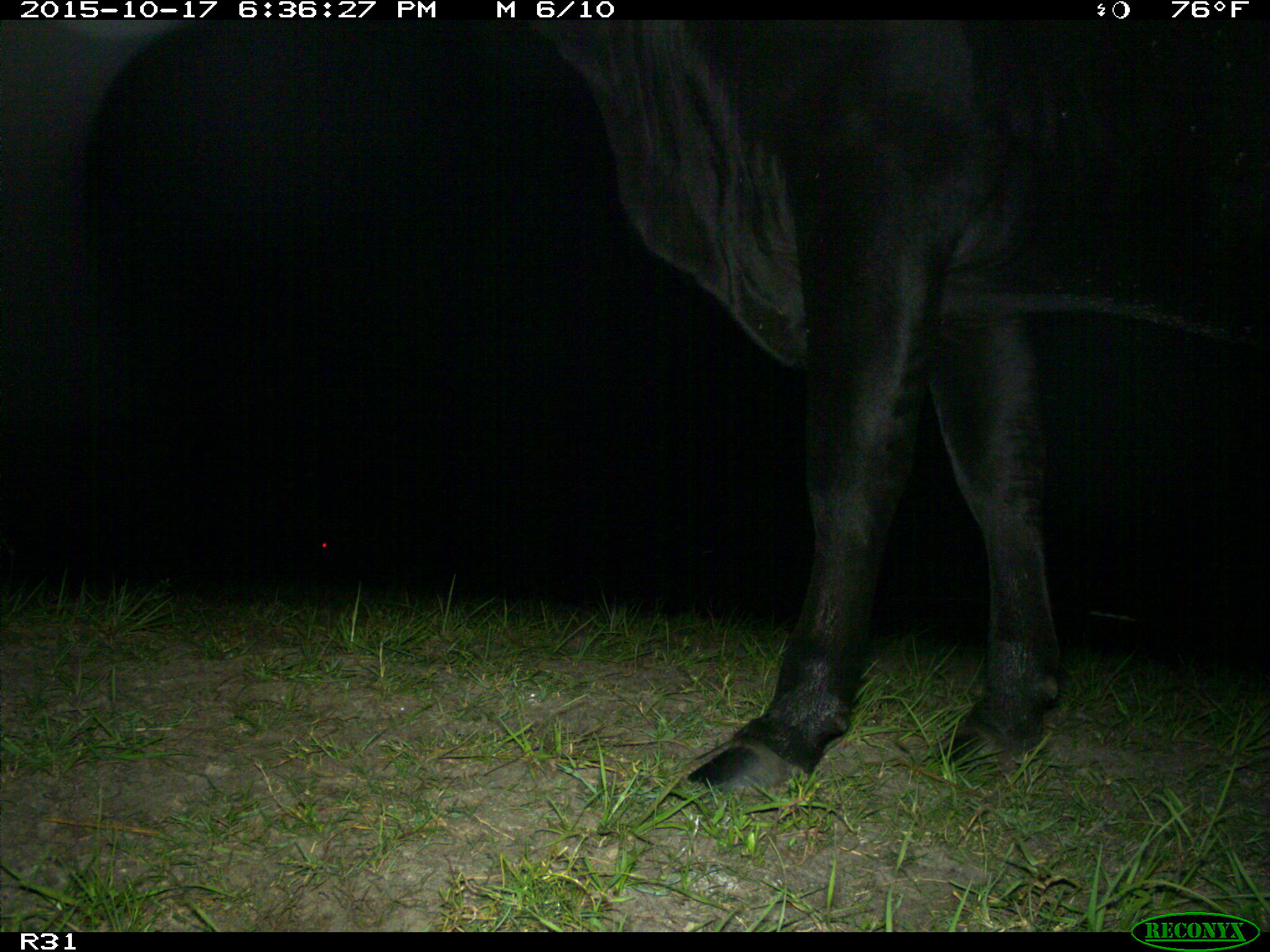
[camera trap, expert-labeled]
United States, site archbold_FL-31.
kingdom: Animalia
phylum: Chordata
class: Mammalia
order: Artiodactyla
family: Bovidae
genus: Bos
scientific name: Bos taurus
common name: domestic cow